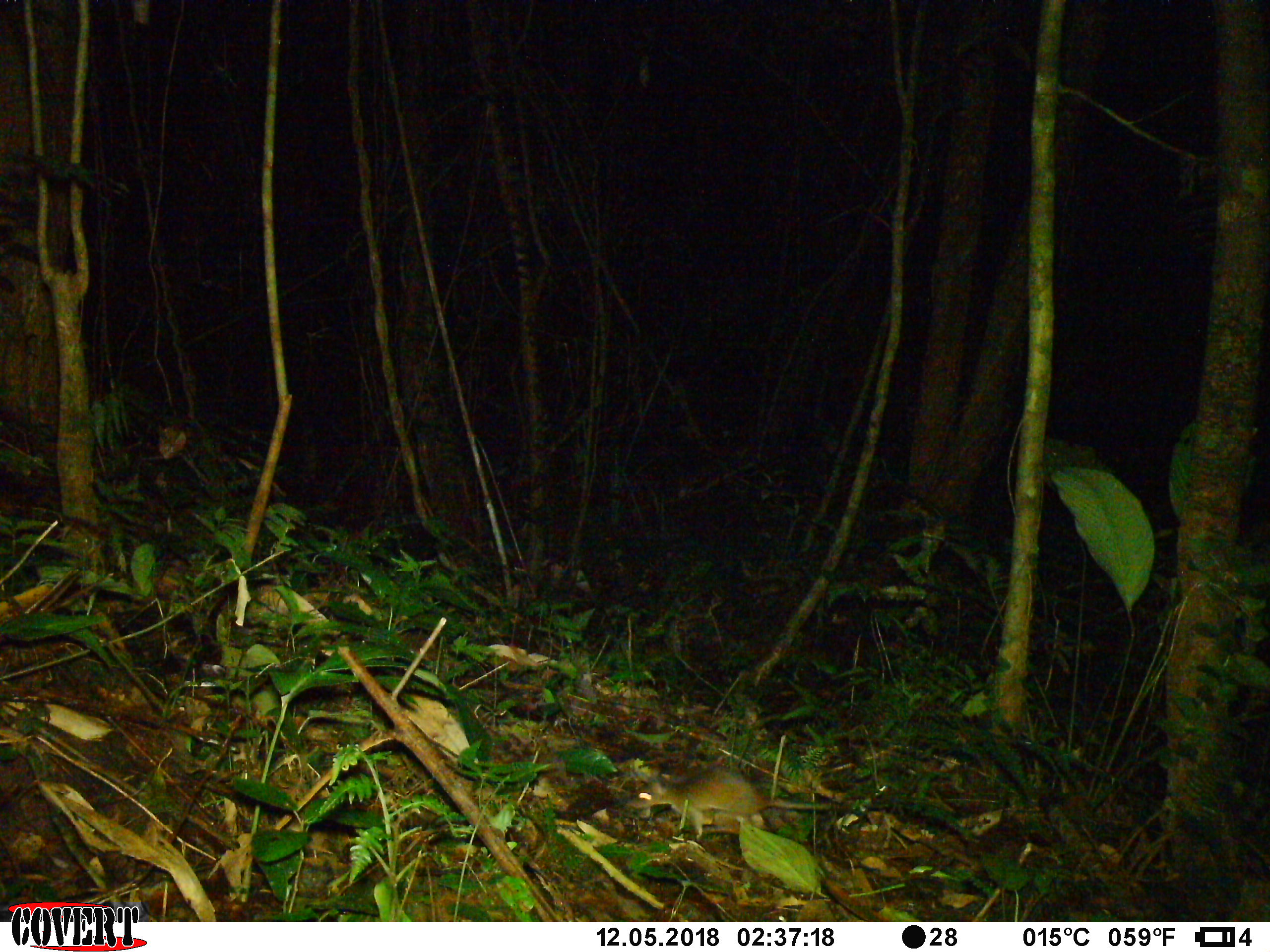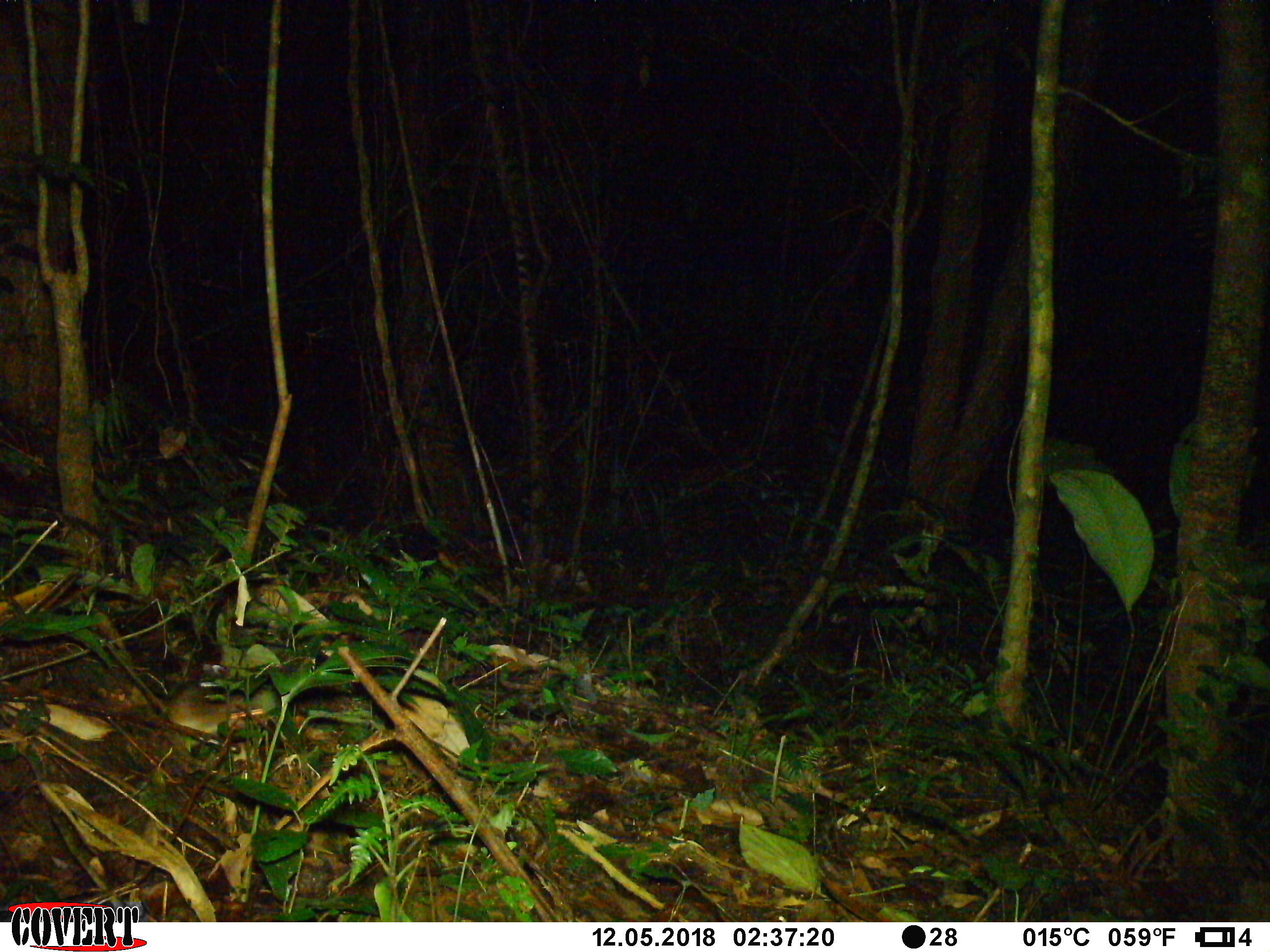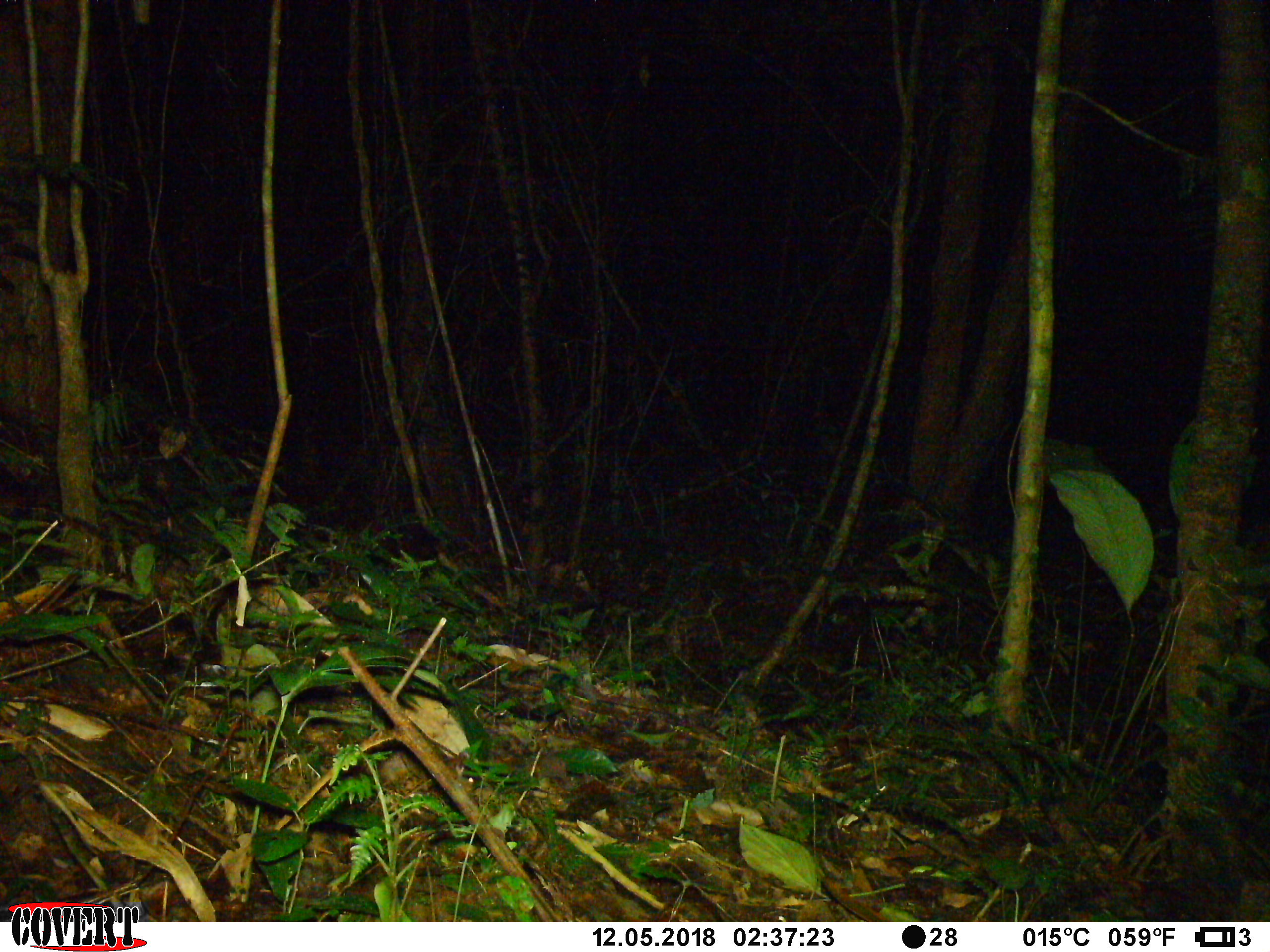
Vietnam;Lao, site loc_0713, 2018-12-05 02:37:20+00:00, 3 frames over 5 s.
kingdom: Animalia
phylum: Chordata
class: Mammalia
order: Rodentia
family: Muridae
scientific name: Muridae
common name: old-world mice and rats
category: unidentified murid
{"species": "unidentified murid (old-world mice and rats) (Muridae)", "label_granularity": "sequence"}